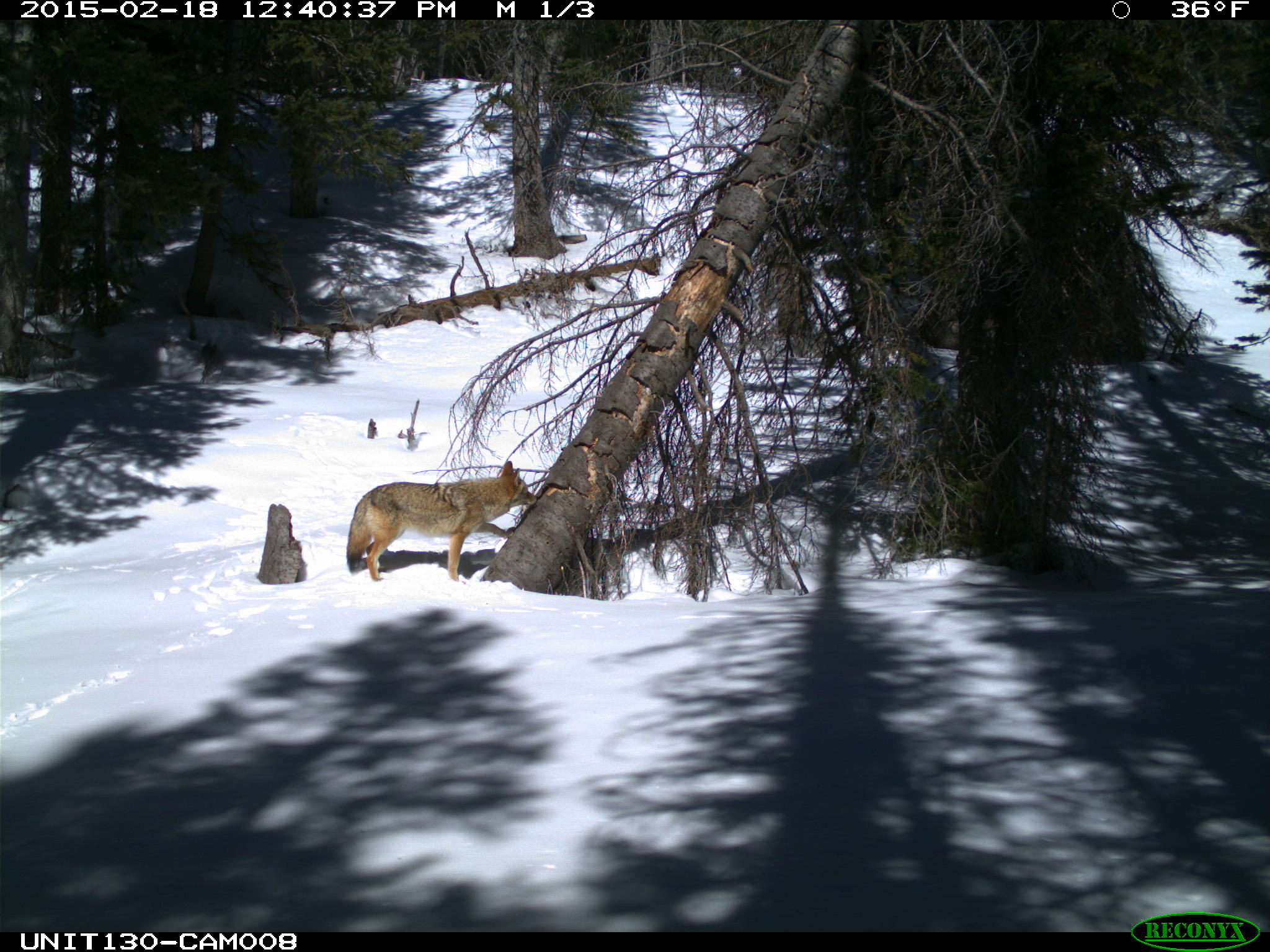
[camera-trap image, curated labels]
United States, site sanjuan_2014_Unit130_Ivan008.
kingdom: Animalia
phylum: Chordata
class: Mammalia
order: Carnivora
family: Canidae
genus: Canis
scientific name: Canis latrans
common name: coyote